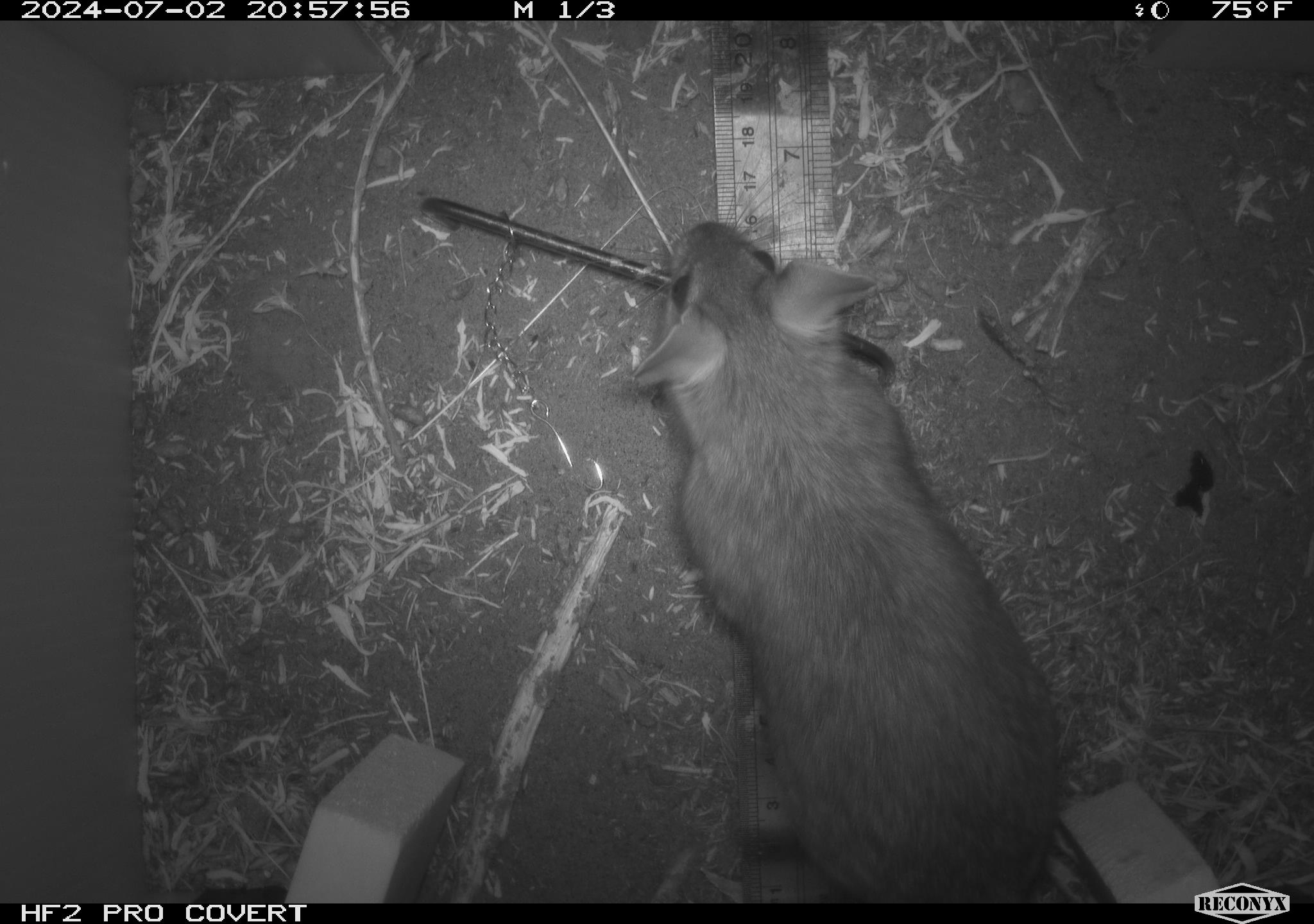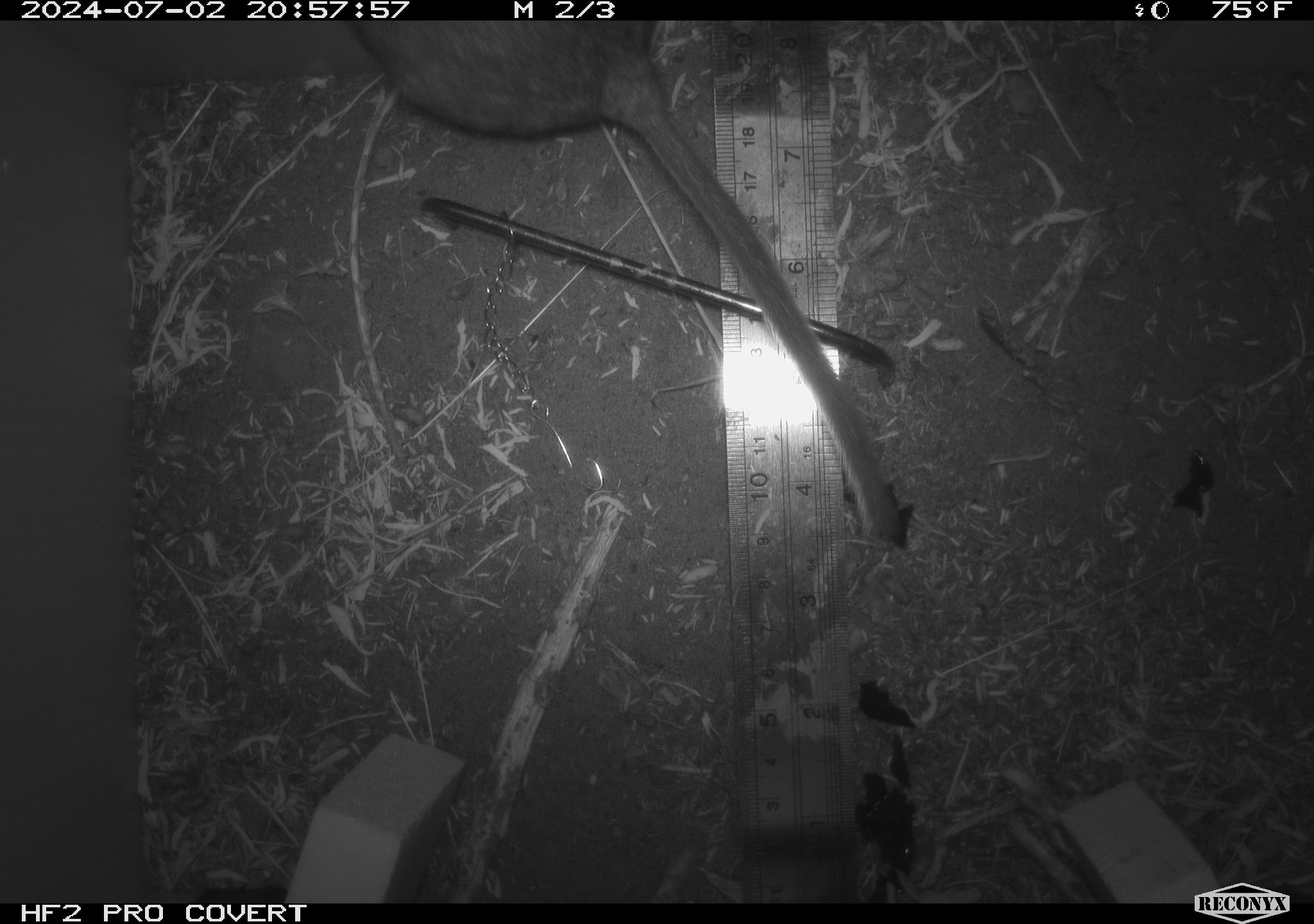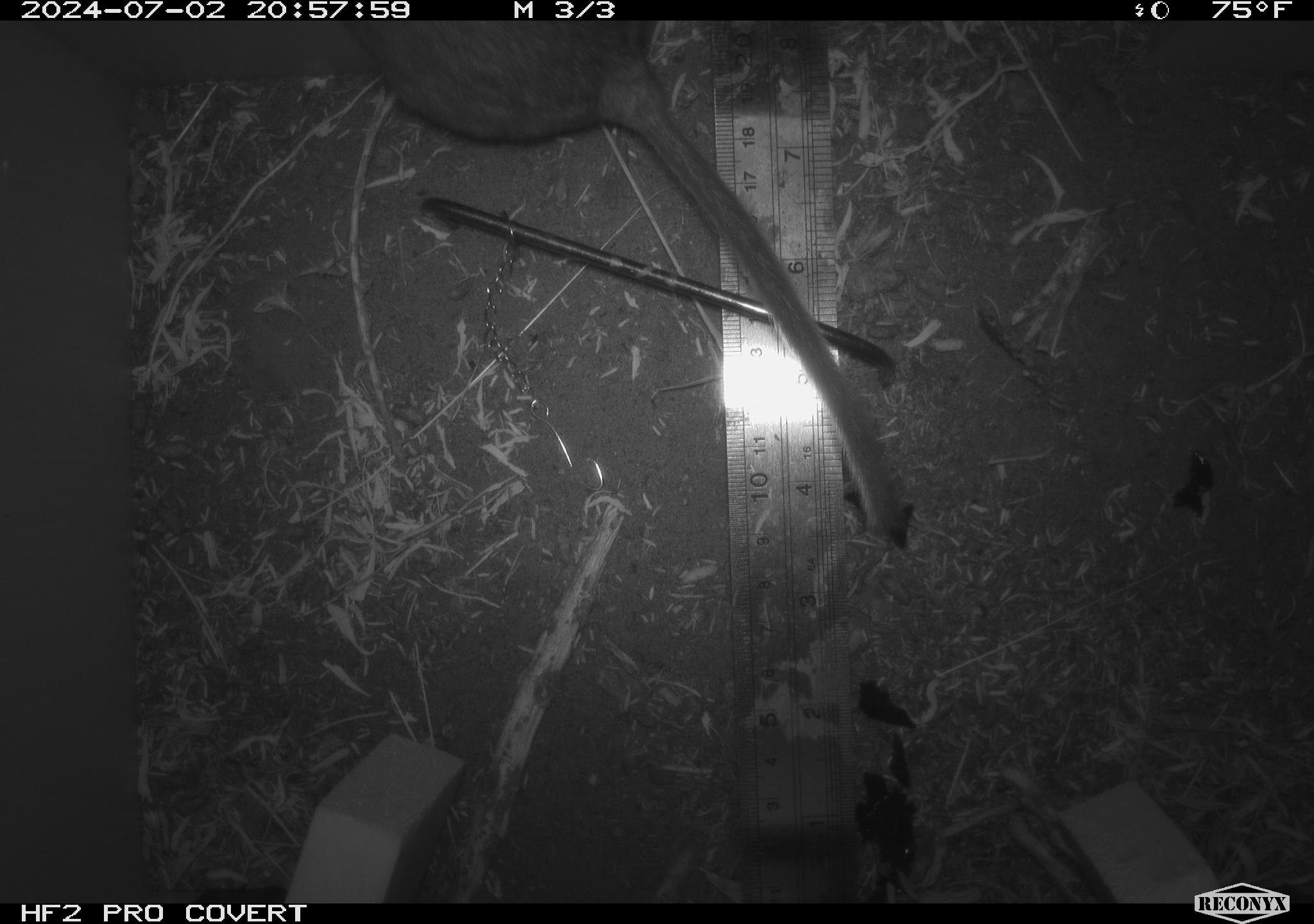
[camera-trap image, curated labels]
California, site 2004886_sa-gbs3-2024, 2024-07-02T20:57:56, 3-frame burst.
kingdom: Animalia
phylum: Chordata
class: Mammalia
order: Rodentia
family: Cricetidae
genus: Neotoma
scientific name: Neotoma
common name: pack rat or woodrat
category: neotoma species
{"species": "neotoma species (pack rat or woodrat) (Neotoma)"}